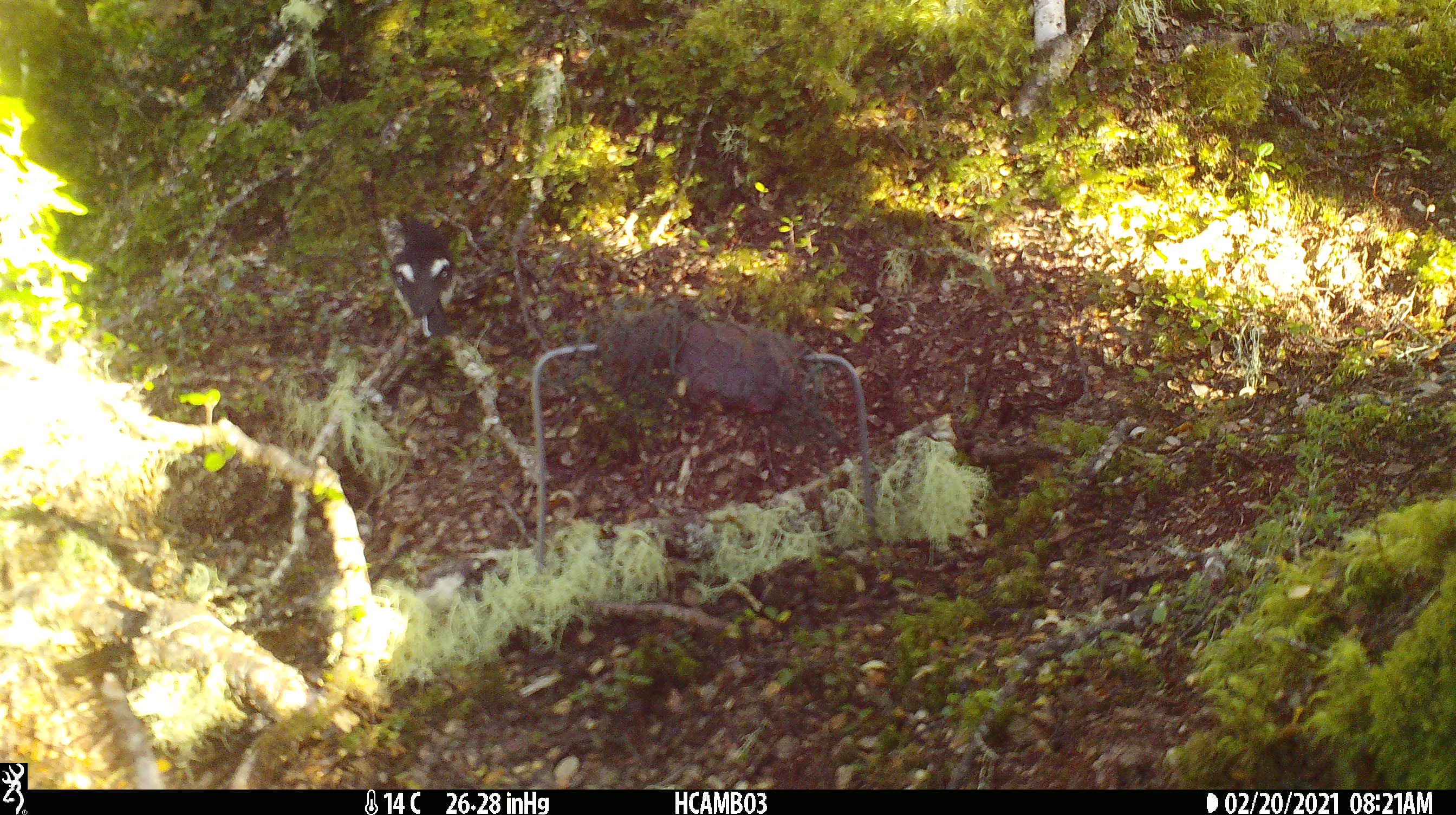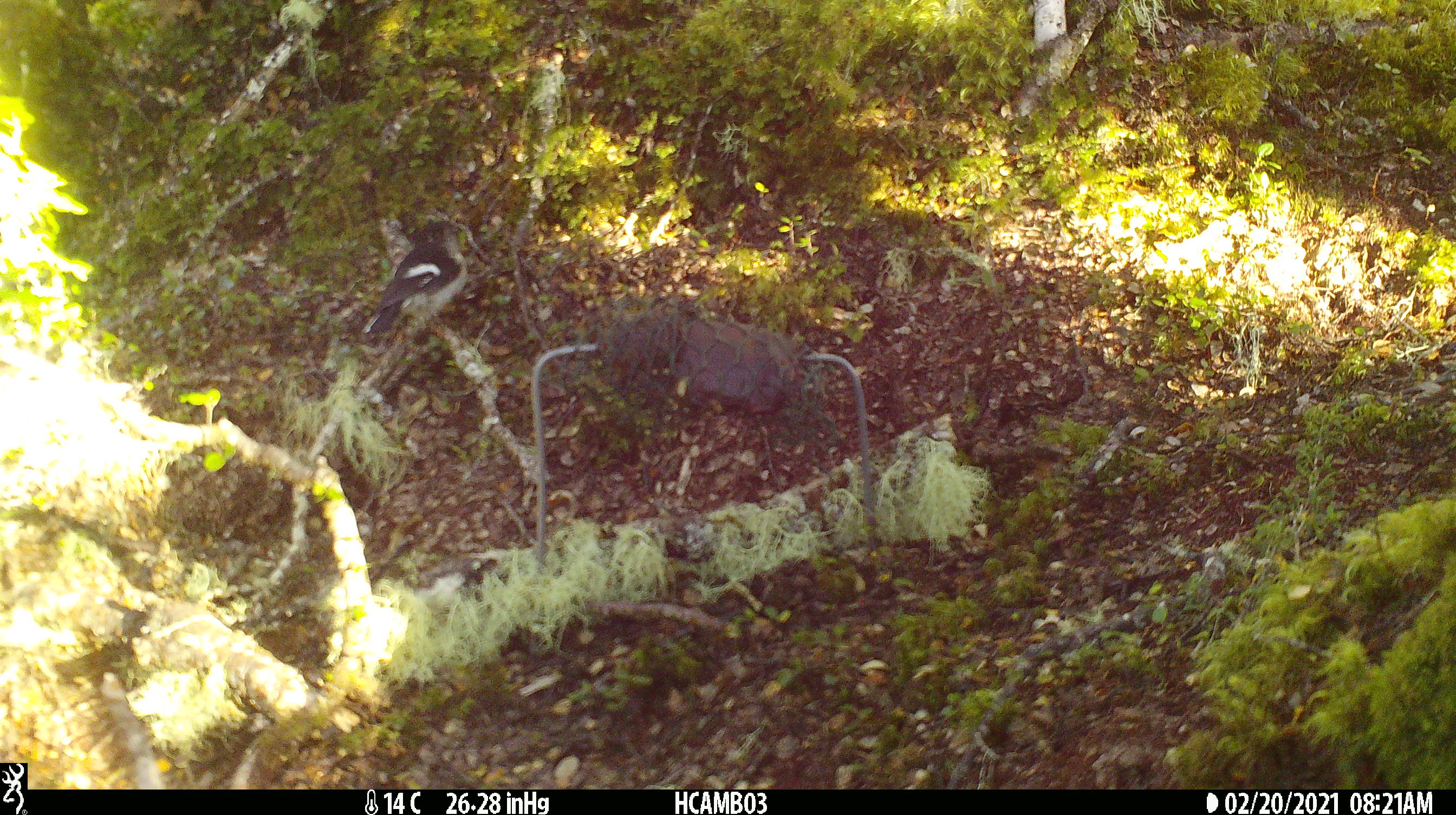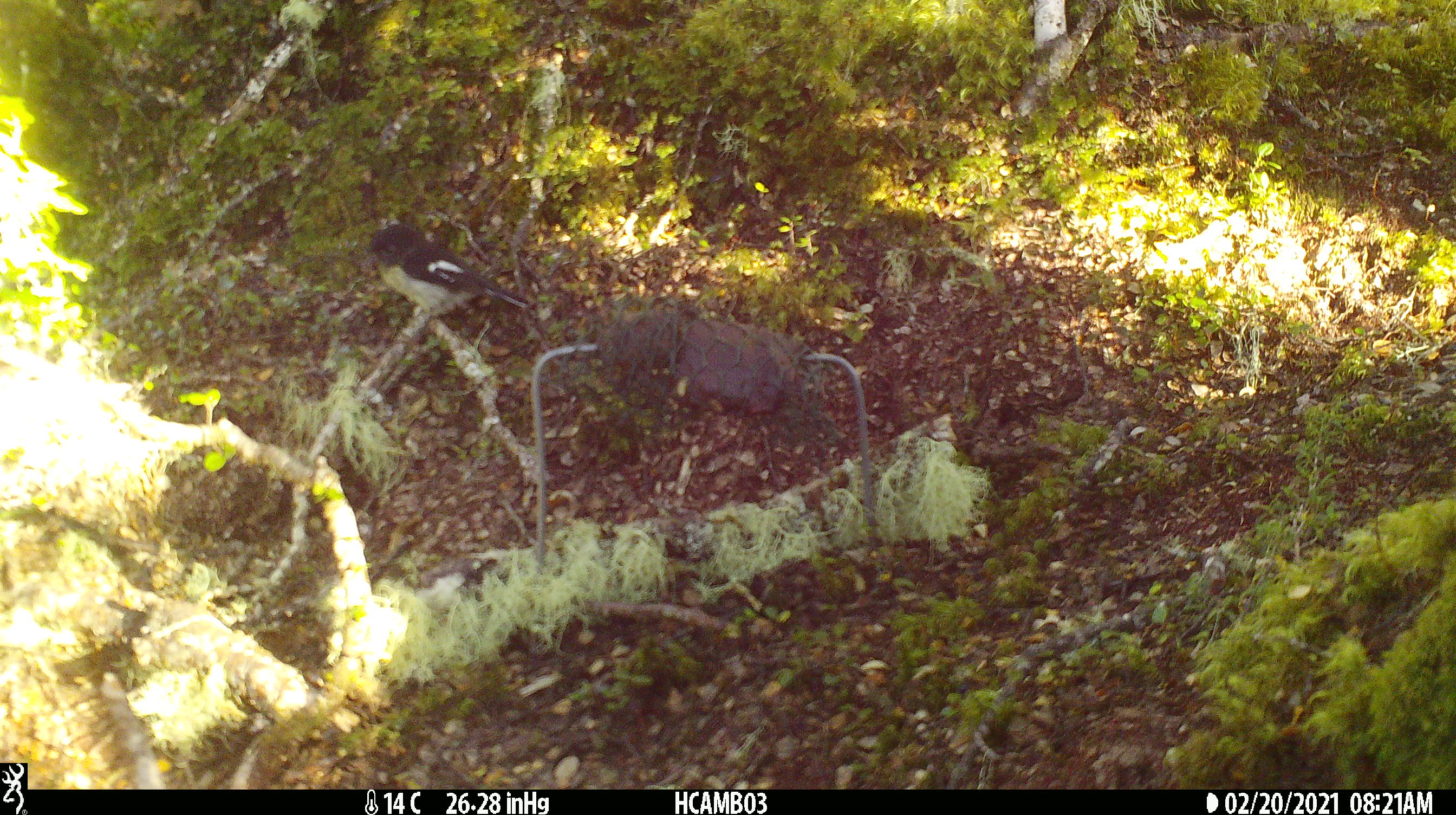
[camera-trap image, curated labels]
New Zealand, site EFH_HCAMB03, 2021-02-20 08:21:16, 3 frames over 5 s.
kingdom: Animalia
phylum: Chordata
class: Aves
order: Passeriformes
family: Petroicidae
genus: Petroica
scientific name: Petroica macrocephala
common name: tomtit